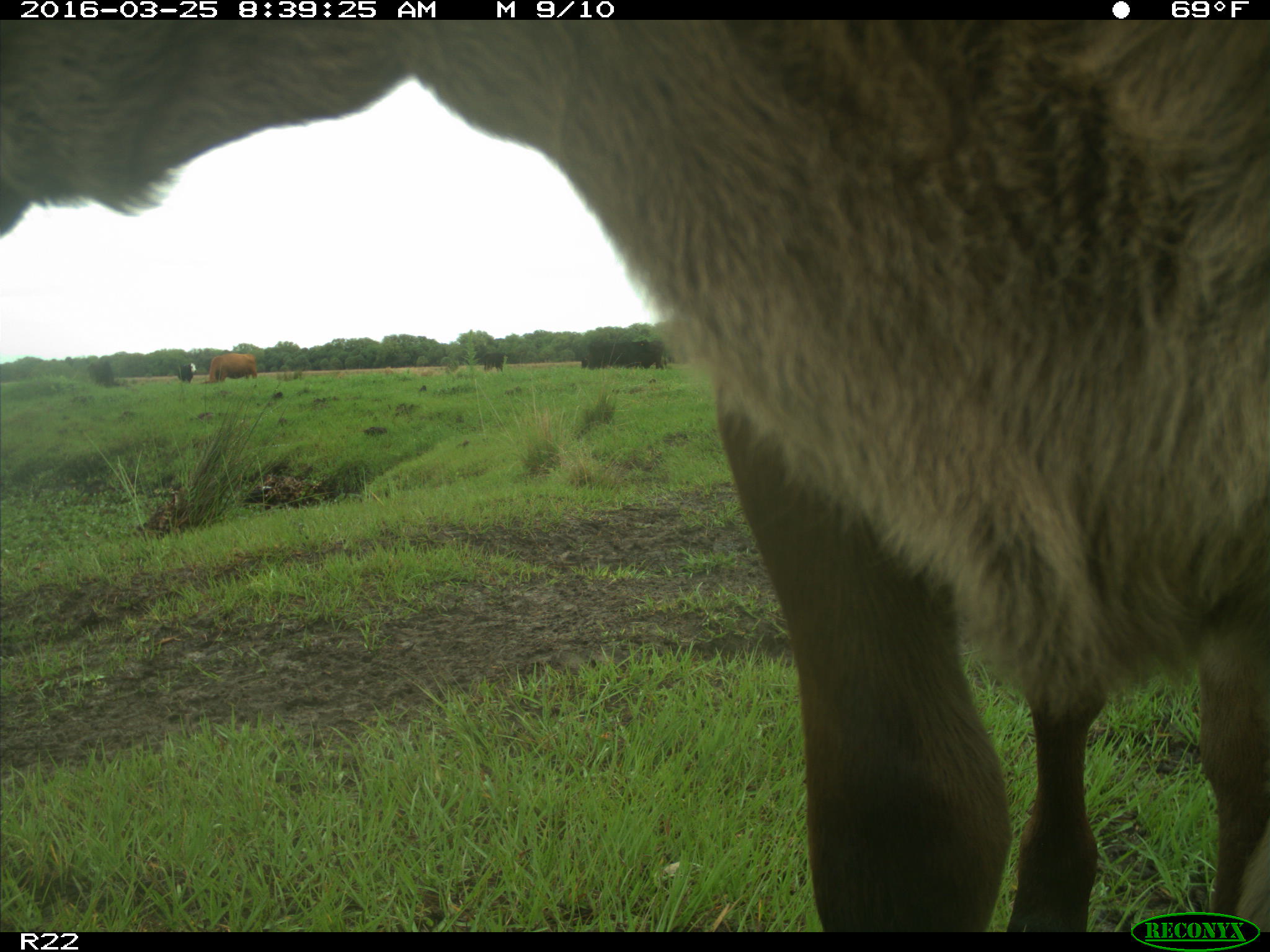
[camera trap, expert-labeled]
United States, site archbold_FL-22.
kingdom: Animalia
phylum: Chordata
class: Mammalia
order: Artiodactyla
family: Bovidae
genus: Bos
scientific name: Bos taurus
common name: domestic cow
Bos taurus (domestic cow).